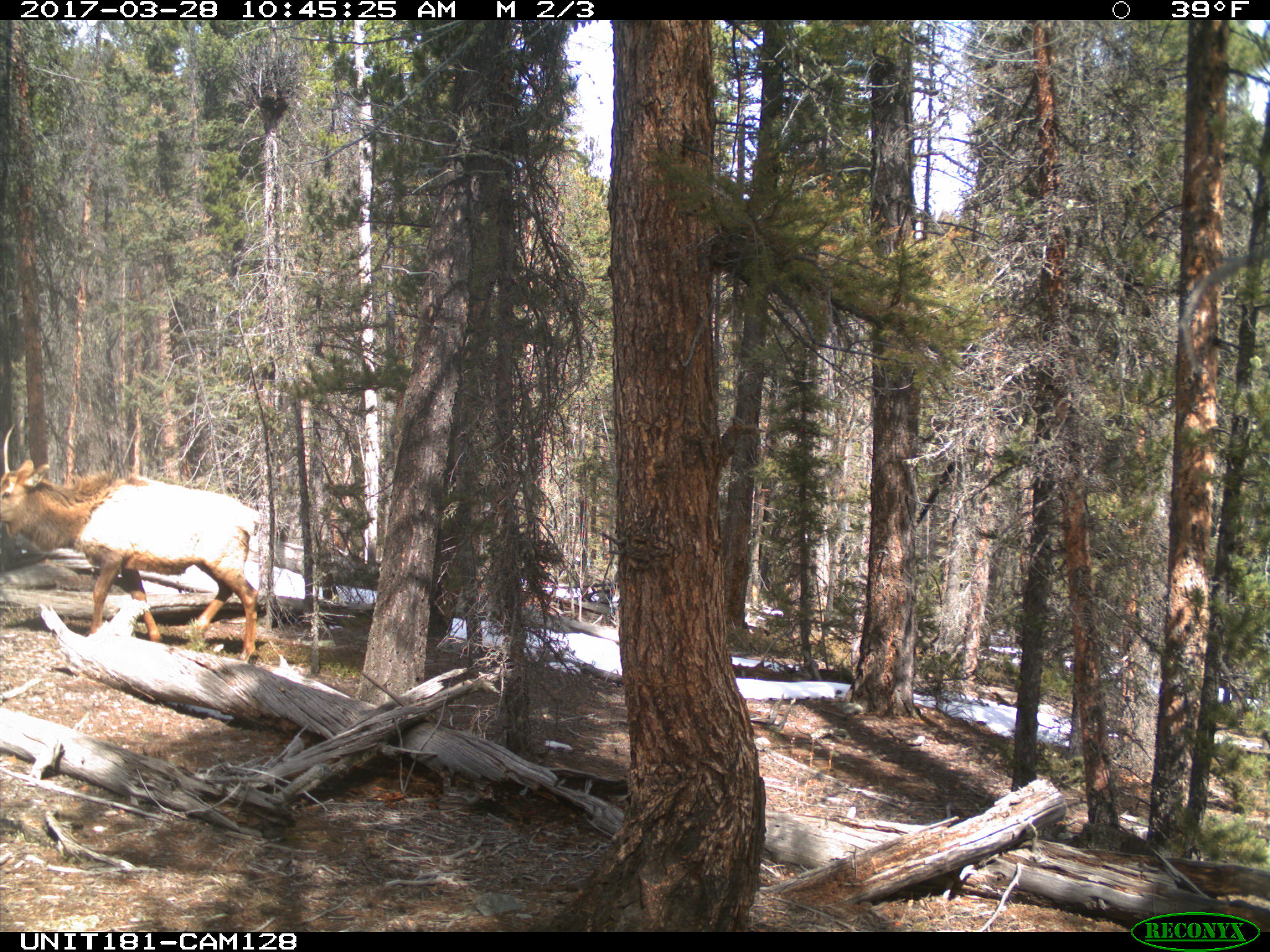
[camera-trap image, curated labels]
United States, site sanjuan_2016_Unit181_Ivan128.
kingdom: Animalia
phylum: Chordata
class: Mammalia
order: Artiodactyla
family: Cervidae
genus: Cervus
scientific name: Cervus elaphus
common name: red deer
Cervus elaphus (red deer).